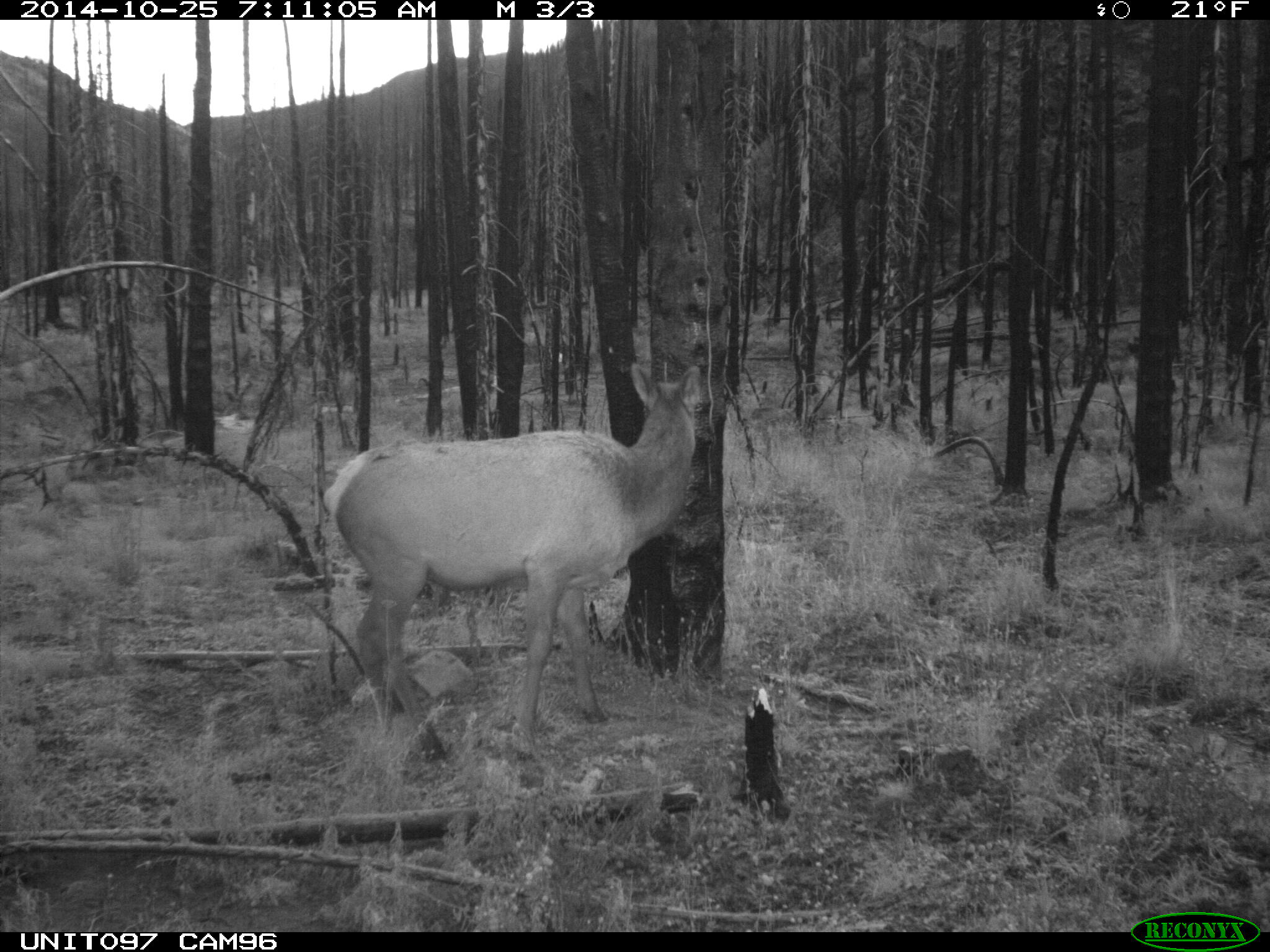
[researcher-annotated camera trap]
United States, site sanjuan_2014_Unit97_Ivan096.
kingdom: Animalia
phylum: Chordata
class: Mammalia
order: Artiodactyla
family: Cervidae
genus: Cervus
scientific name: Cervus elaphus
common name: red deer